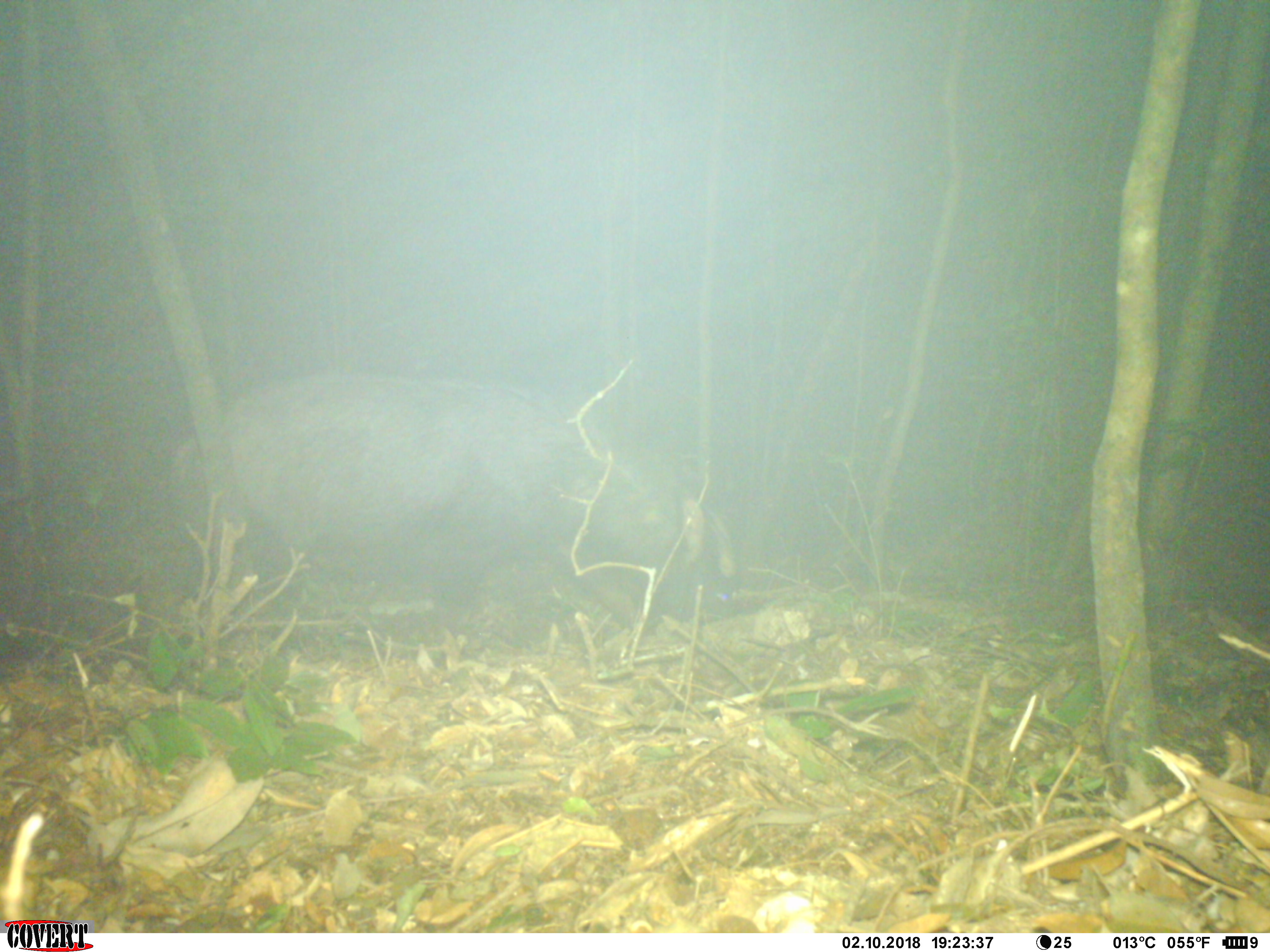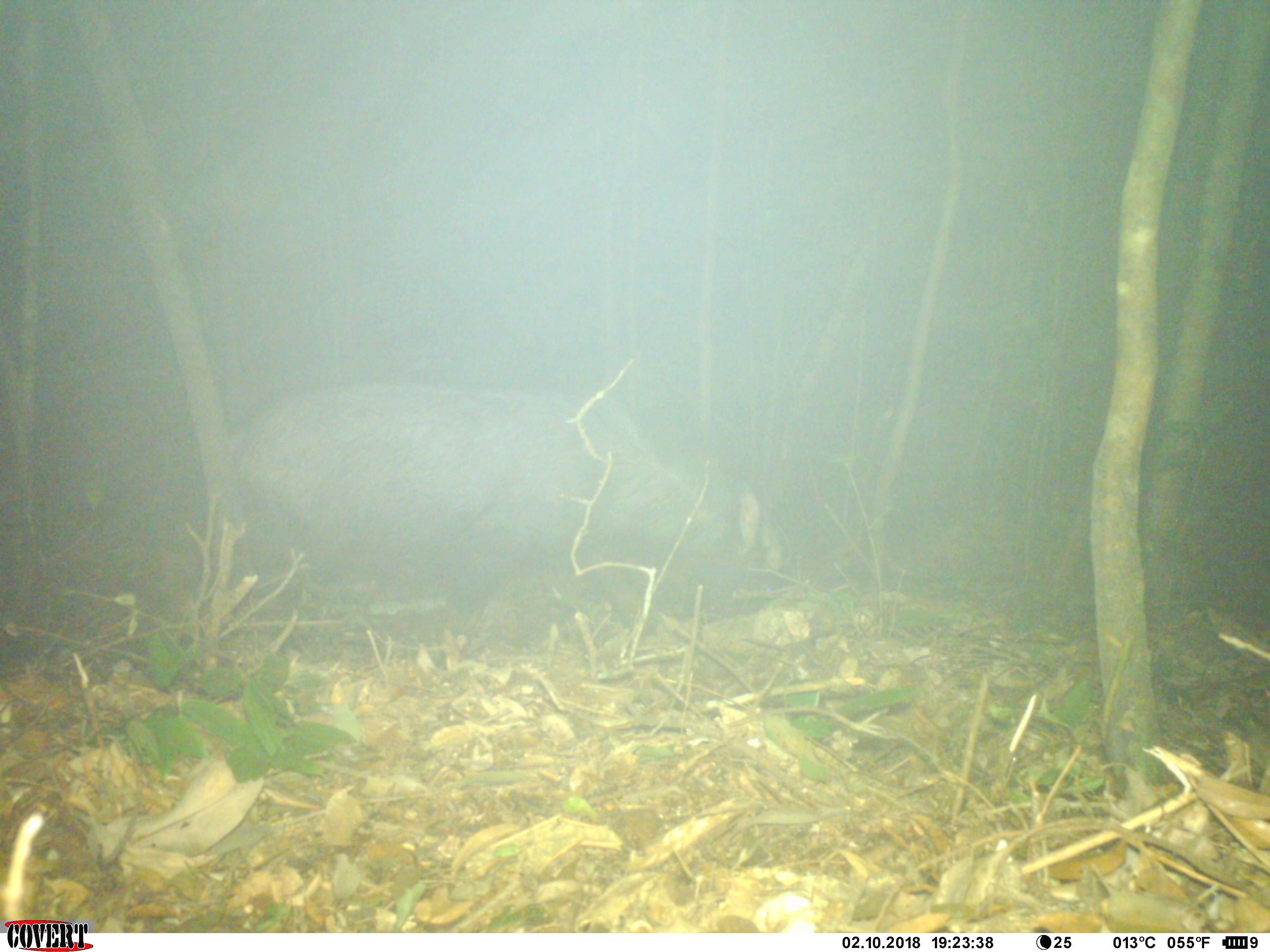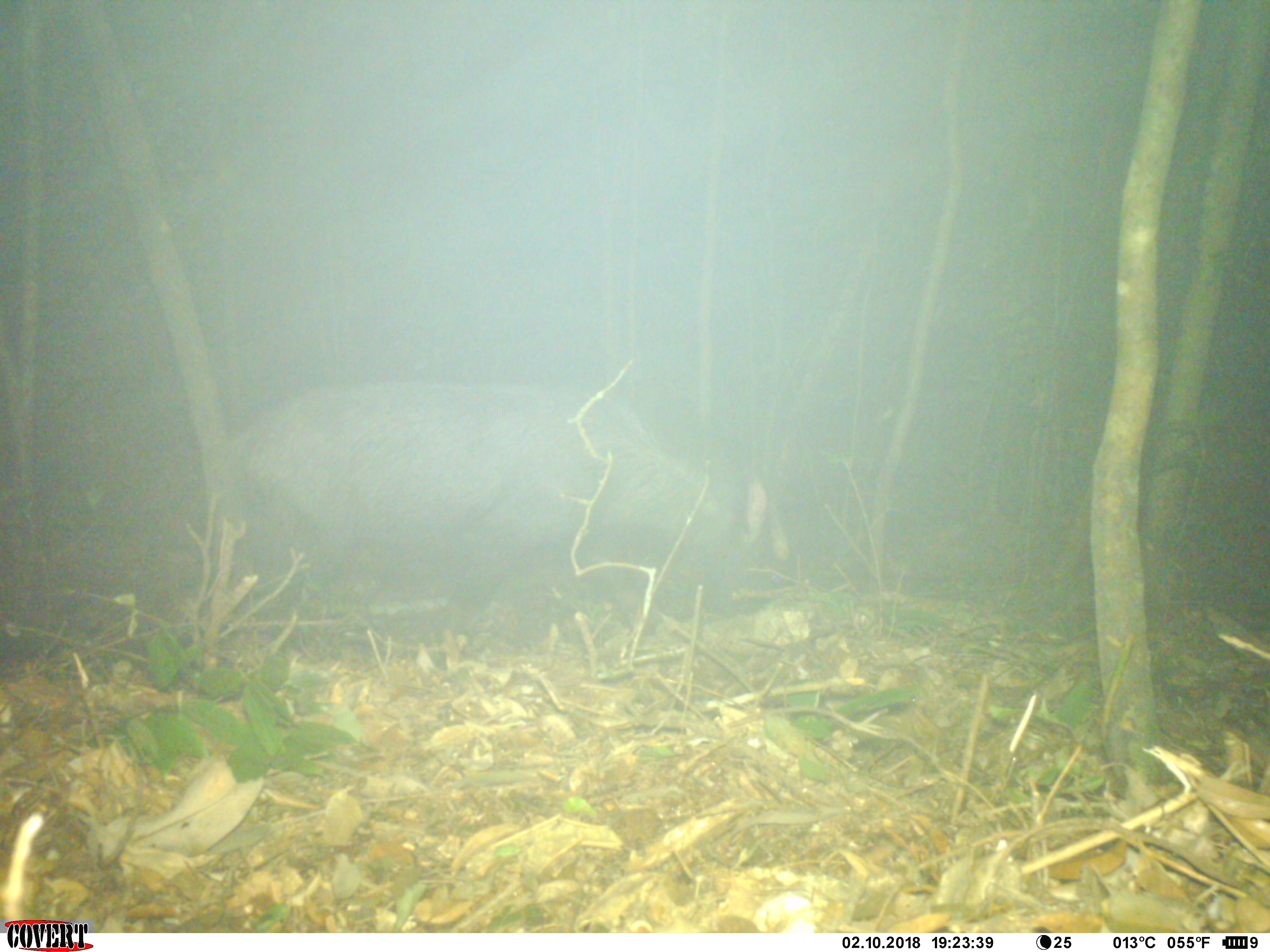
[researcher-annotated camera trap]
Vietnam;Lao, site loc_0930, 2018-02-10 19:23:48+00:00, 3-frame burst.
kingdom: Animalia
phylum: Chordata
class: Mammalia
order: Artiodactyla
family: Bovidae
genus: Capricornis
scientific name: Capricornis sumatraensis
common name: chinese serow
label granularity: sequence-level